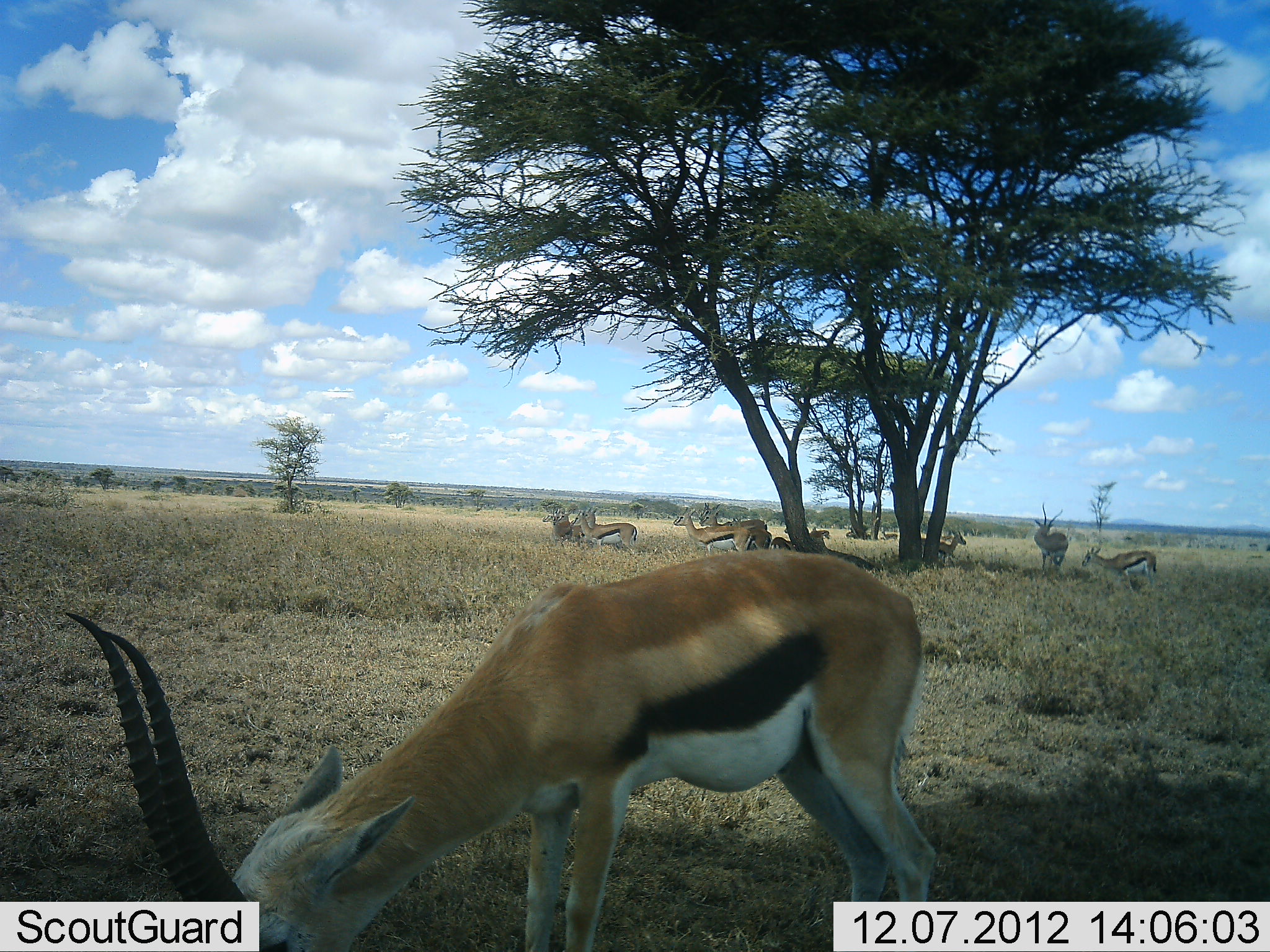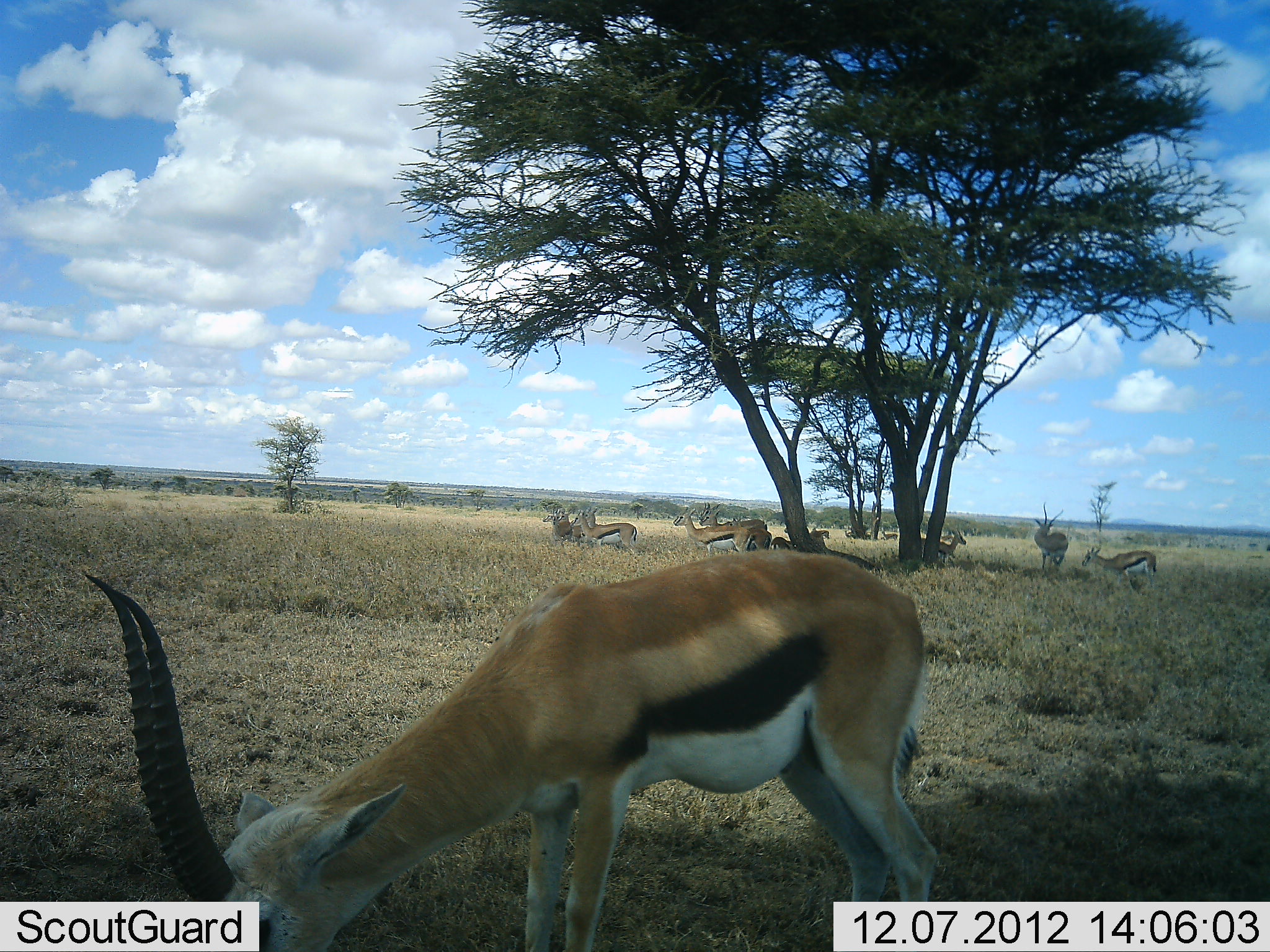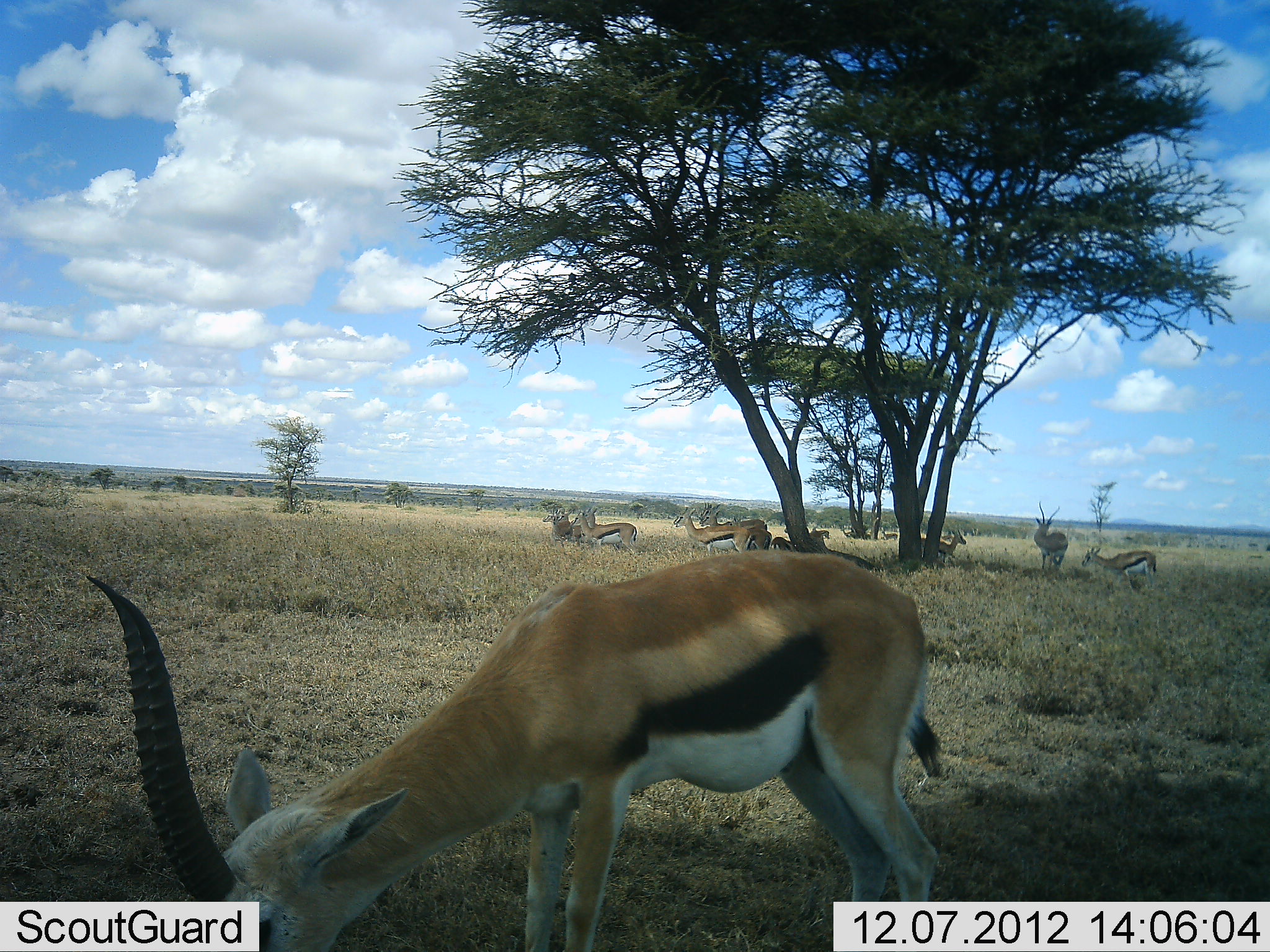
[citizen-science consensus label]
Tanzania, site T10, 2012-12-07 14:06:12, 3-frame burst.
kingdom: Animalia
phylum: Chordata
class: Mammalia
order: Artiodactyla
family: Bovidae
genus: Eudorcas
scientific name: Eudorcas thomsonii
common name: thomson's gazelle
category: gazellethomsons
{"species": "gazellethomsons (thomson's gazelle) (Eudorcas thomsonii)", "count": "10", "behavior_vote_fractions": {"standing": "100%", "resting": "50%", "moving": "0%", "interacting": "0%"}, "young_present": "0%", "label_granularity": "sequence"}